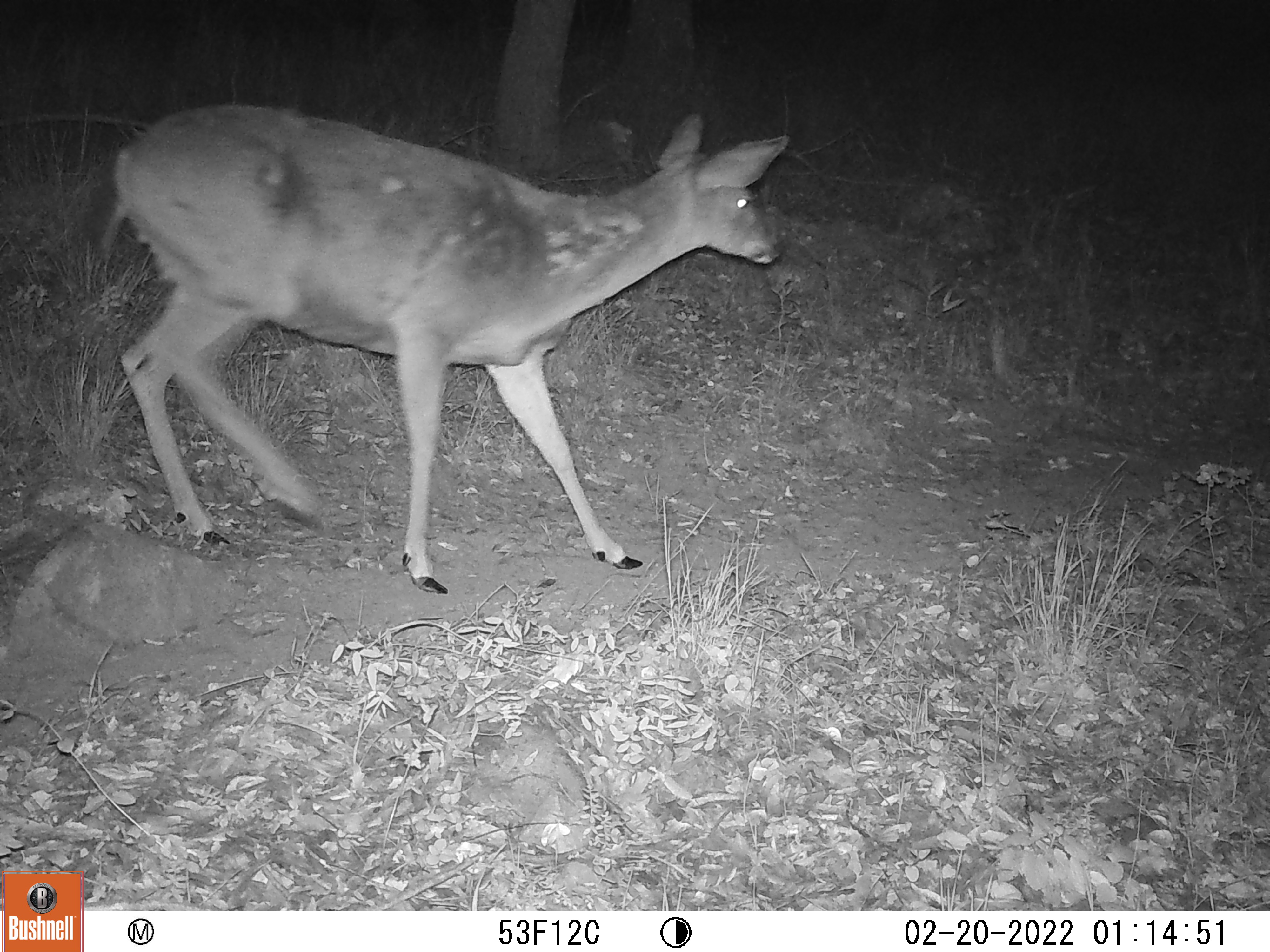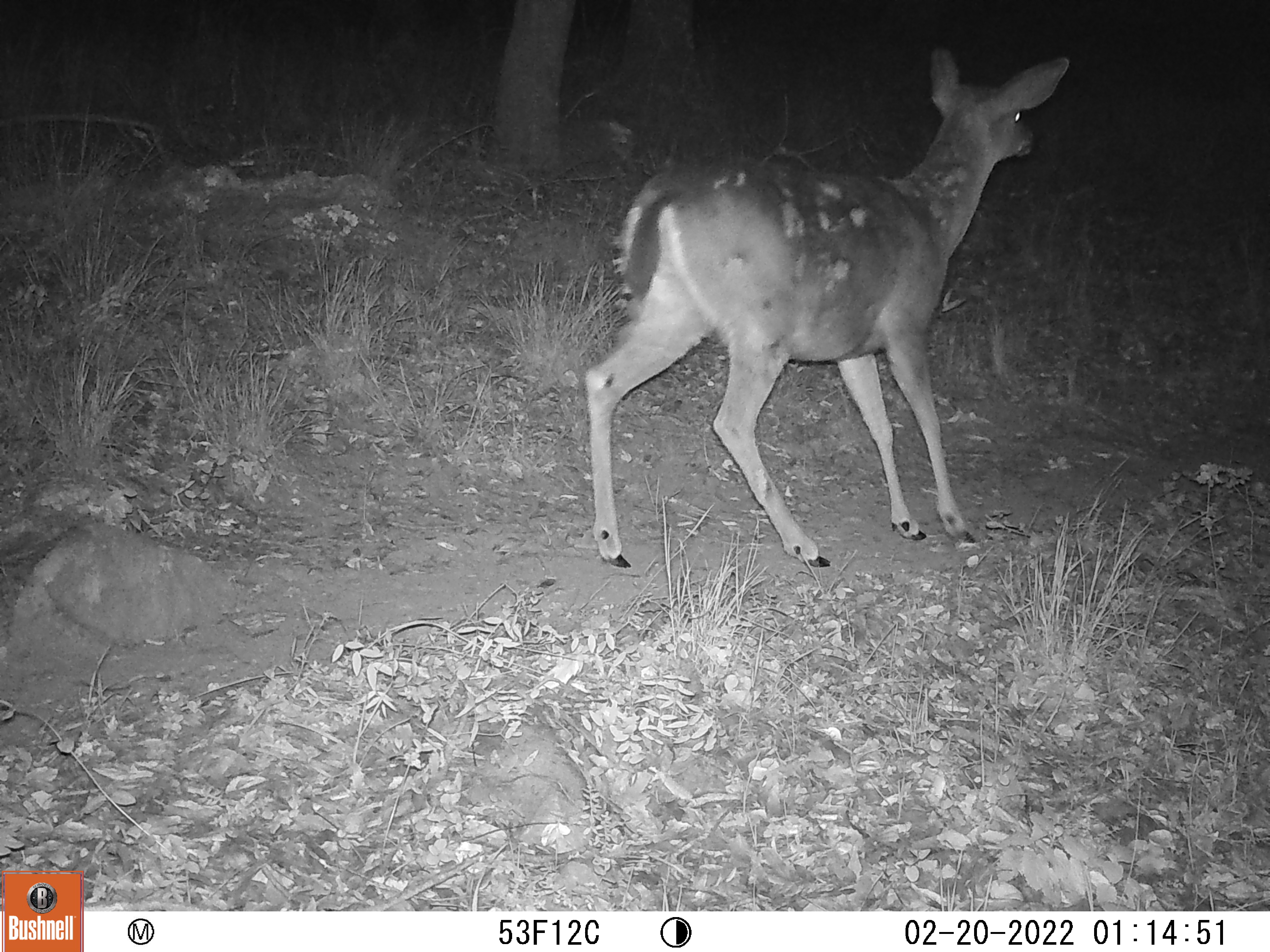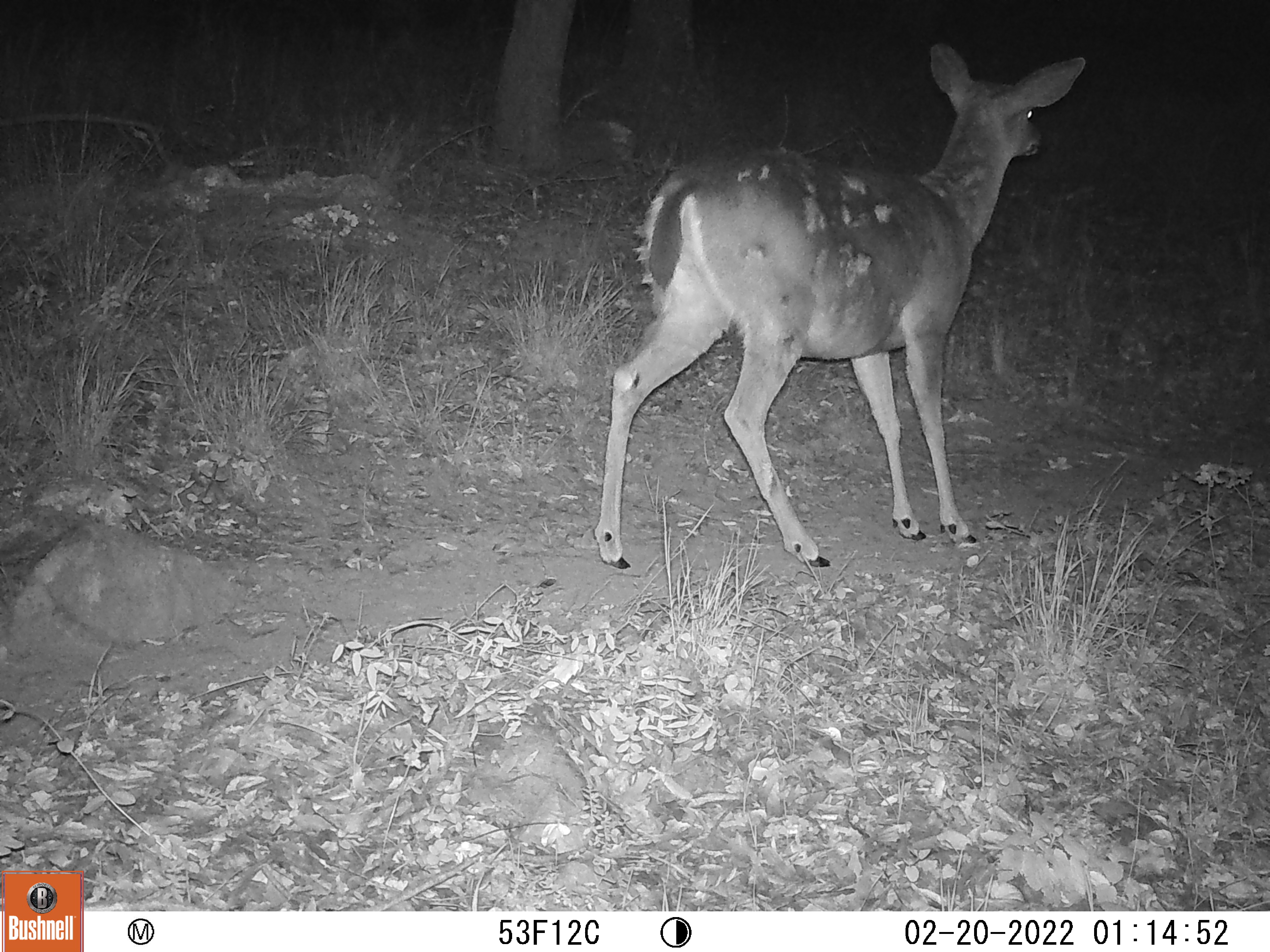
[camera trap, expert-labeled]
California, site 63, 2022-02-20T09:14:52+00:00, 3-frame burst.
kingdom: Animalia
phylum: Chordata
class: Mammalia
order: Artiodactyla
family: Cervidae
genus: Odocoileus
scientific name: Odocoileus hemionus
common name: mule deer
Mule deer (Odocoileus hemionus).